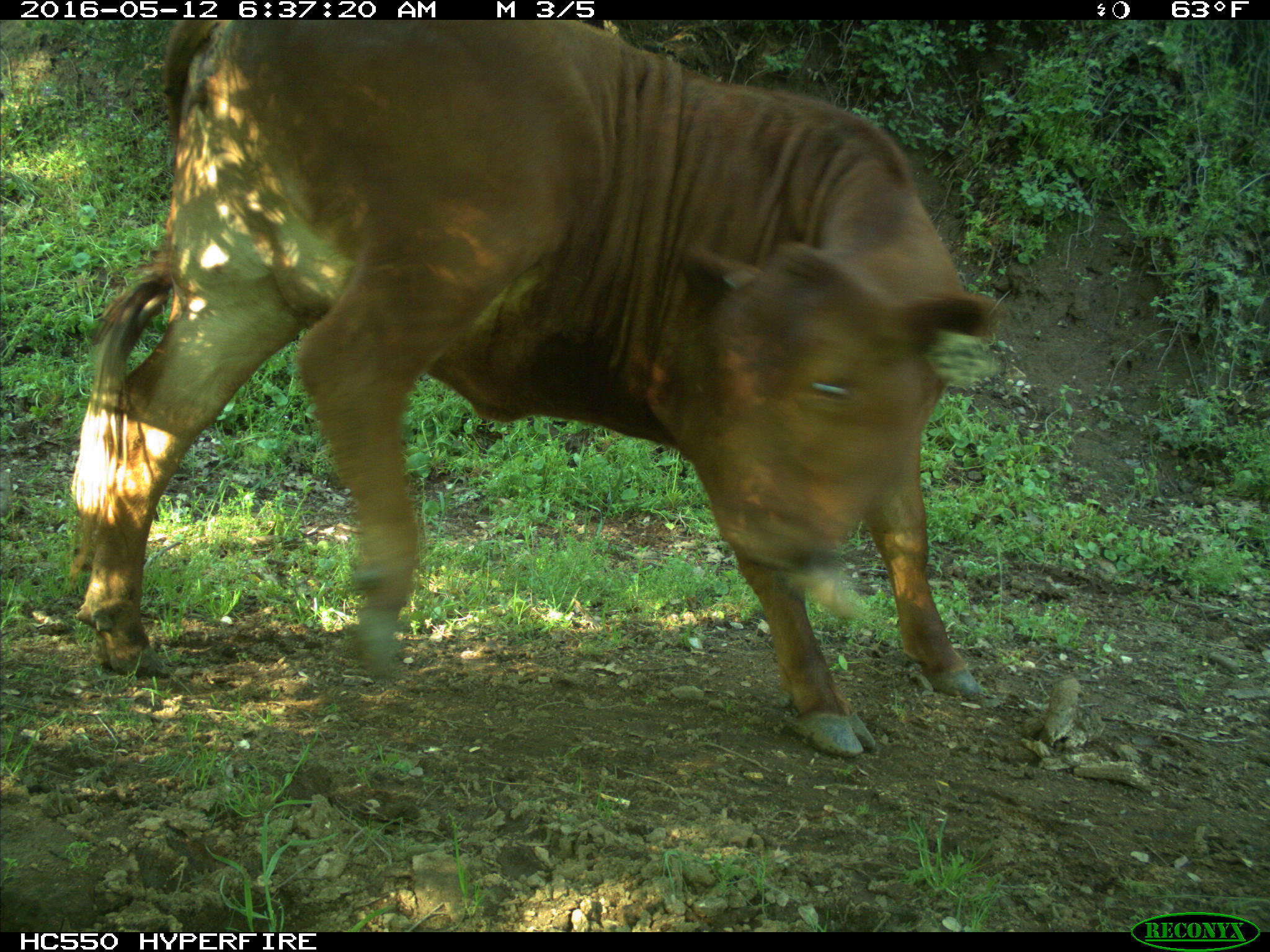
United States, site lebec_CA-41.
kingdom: Animalia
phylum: Chordata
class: Mammalia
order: Artiodactyla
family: Bovidae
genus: Bos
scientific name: Bos taurus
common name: domestic cow